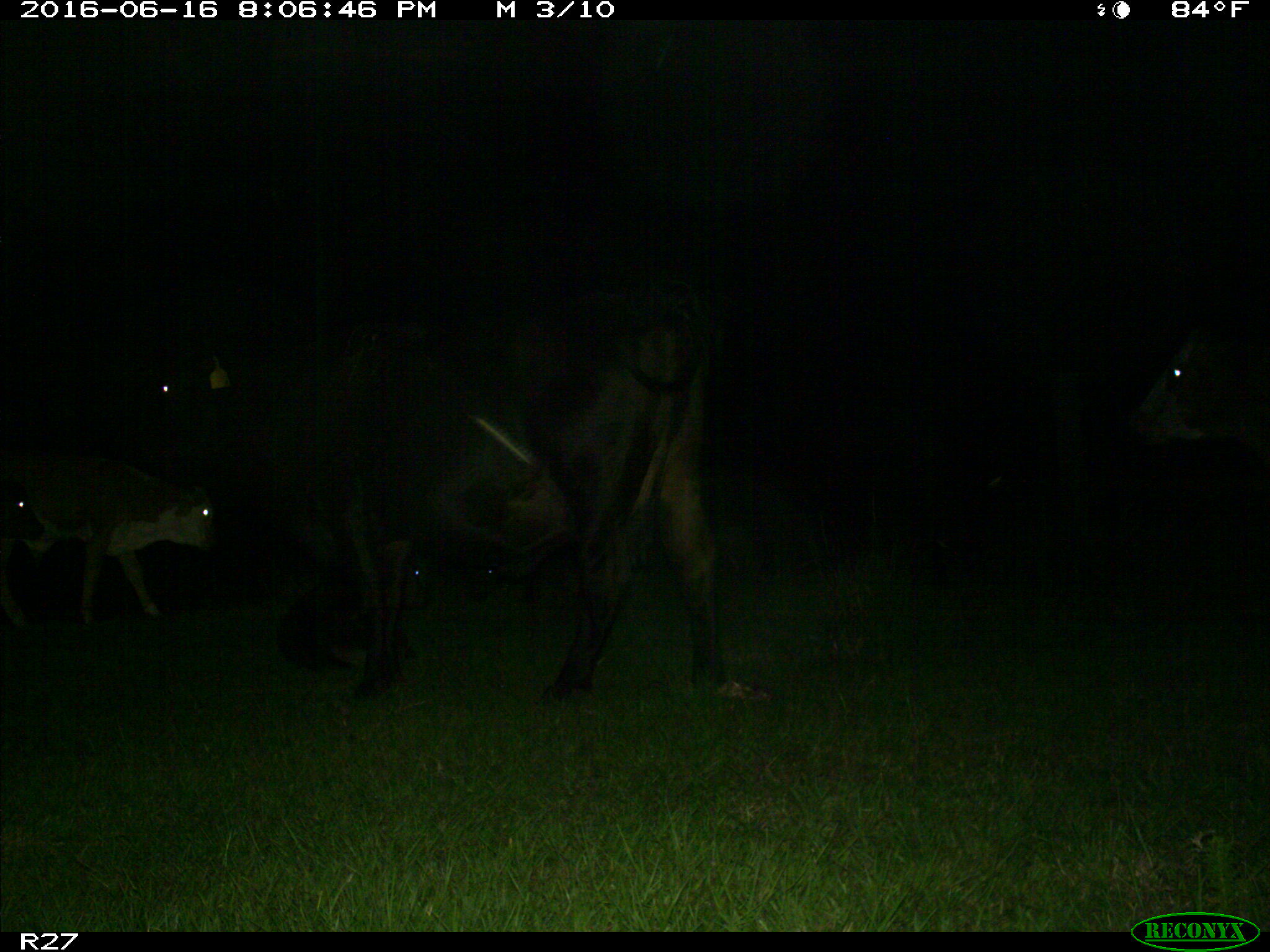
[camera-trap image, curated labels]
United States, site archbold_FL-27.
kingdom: Animalia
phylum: Chordata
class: Mammalia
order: Artiodactyla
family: Bovidae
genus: Bos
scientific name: Bos taurus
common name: domestic cow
Bos taurus (domestic cow).